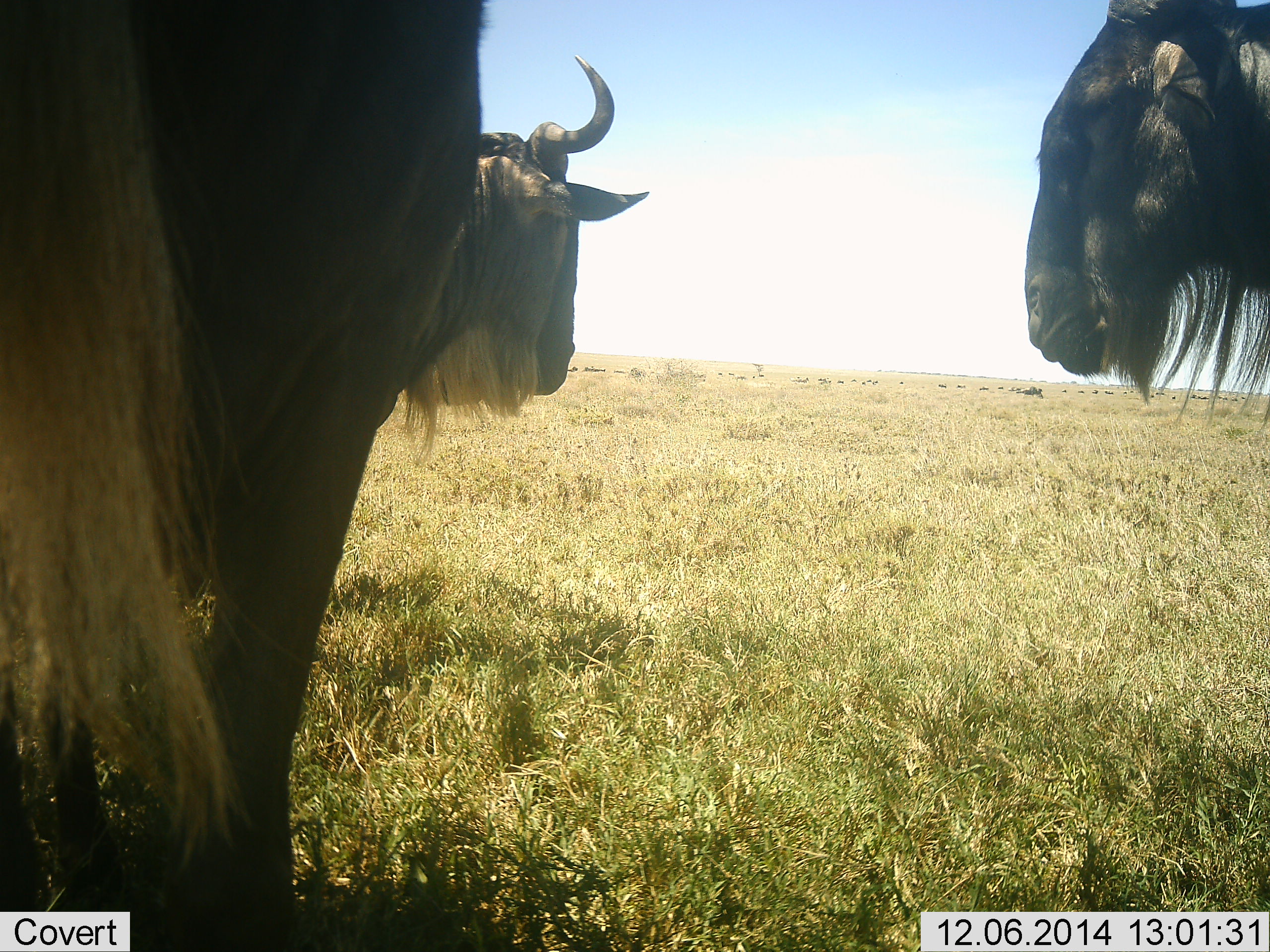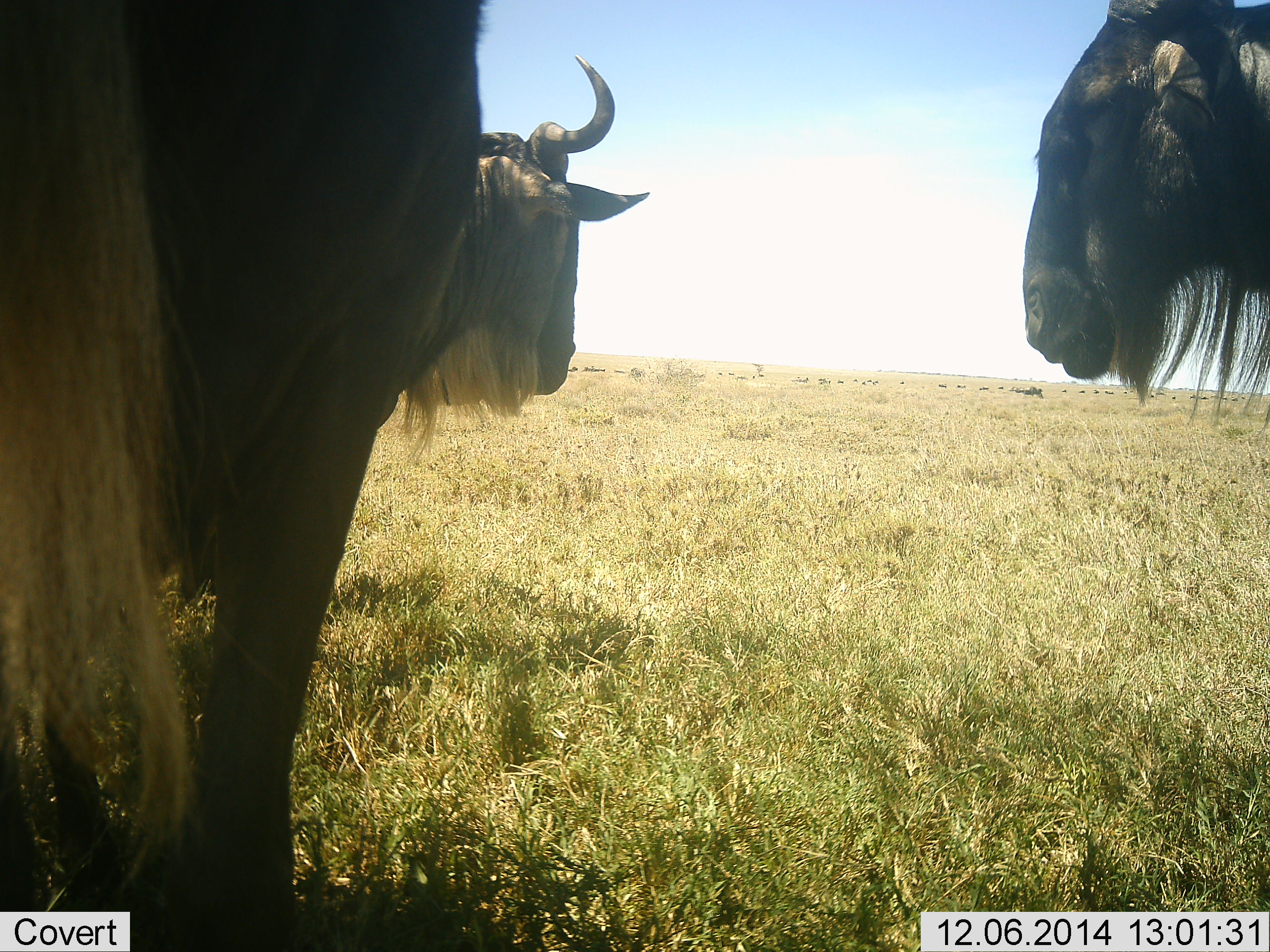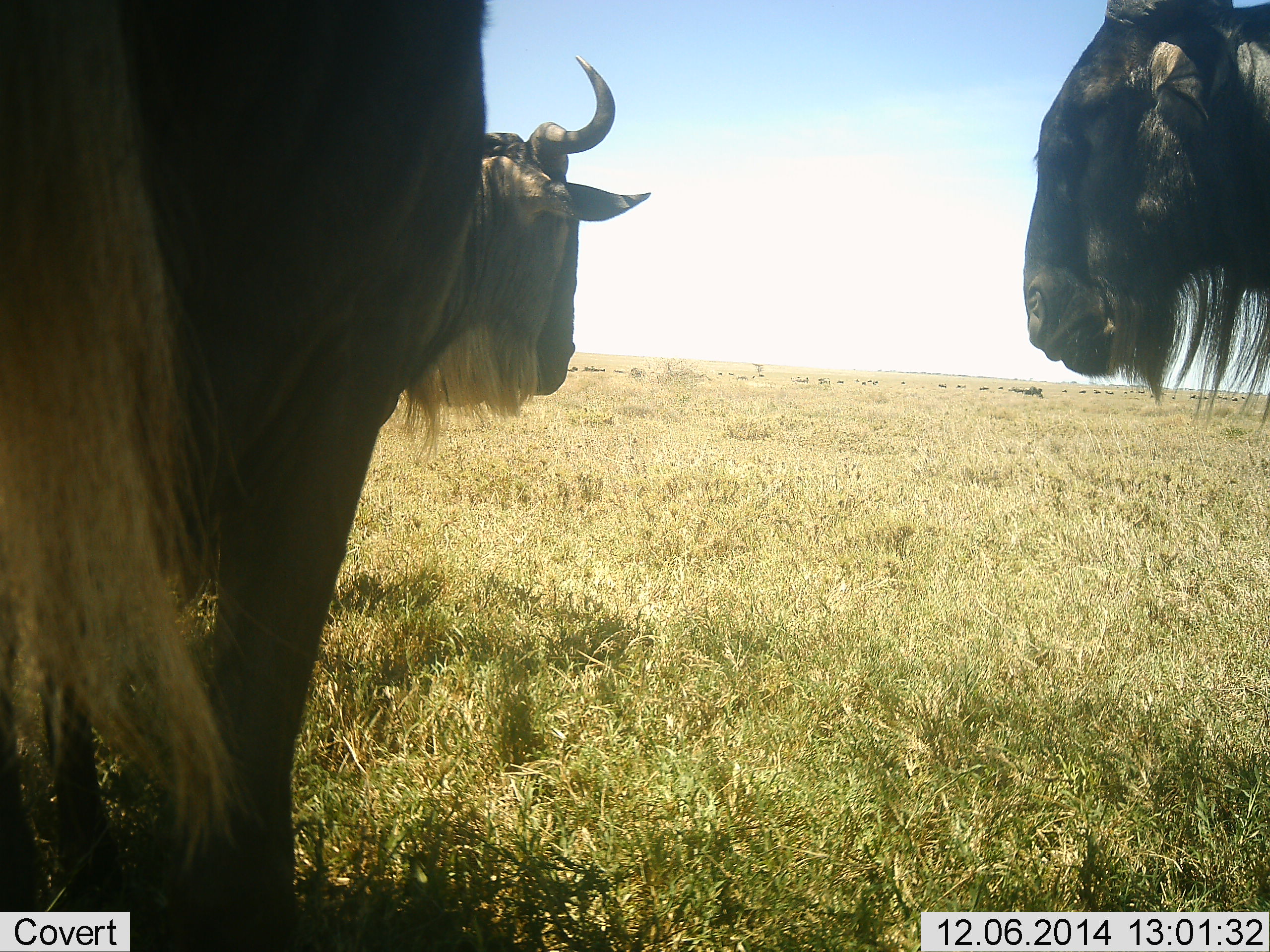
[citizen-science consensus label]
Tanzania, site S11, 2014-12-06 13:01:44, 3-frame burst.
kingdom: Animalia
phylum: Chordata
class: Mammalia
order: Artiodactyla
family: Bovidae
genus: Connochaetes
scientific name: Connochaetes taurinus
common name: blue wildebeest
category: wildebeest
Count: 2.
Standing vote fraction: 100%.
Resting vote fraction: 10%.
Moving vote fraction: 0%.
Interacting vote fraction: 0%.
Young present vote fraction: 0%.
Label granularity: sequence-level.